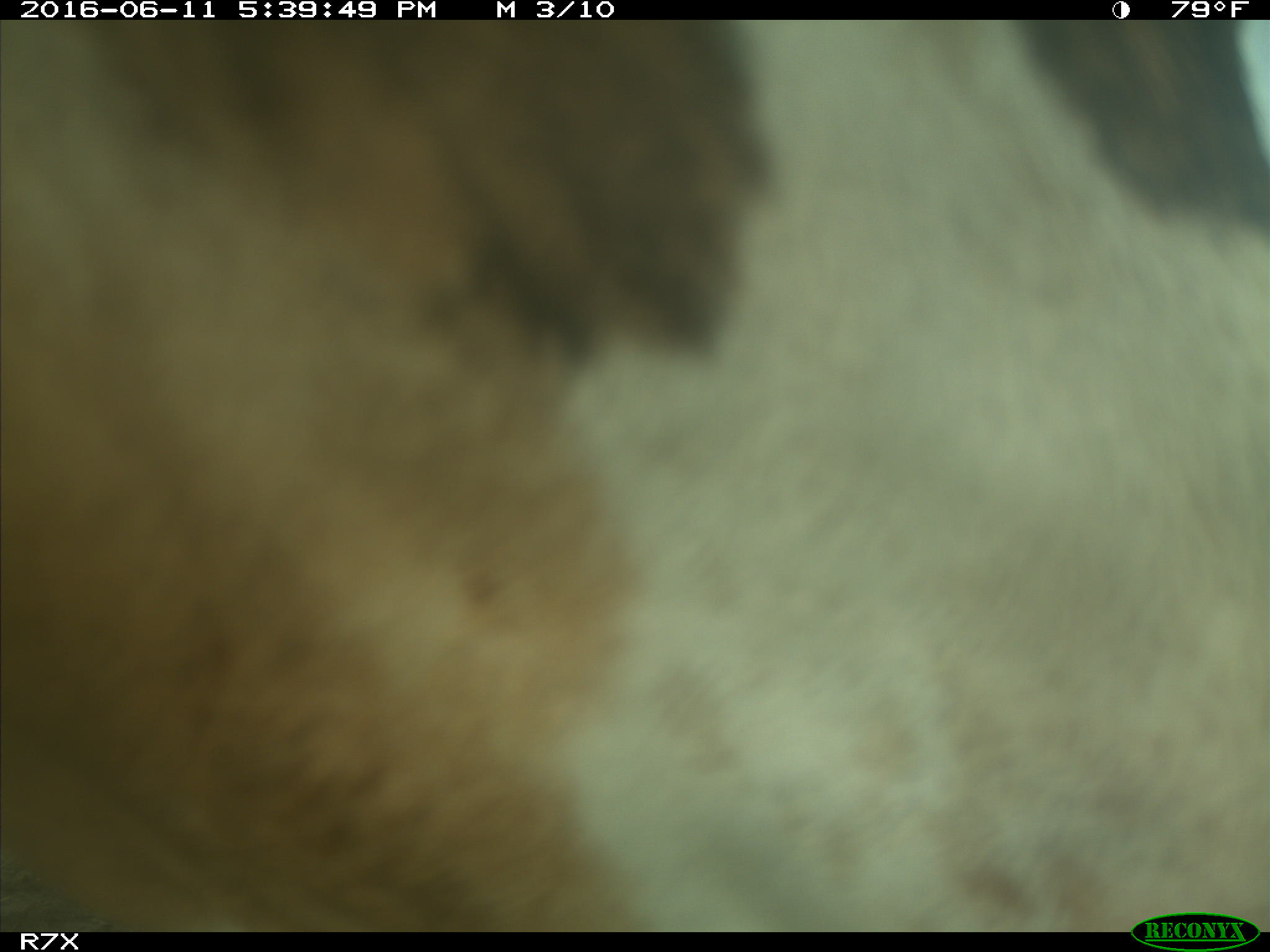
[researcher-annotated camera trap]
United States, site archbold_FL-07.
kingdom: Animalia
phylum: Chordata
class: Mammalia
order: Artiodactyla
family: Bovidae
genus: Bos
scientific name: Bos taurus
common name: domestic cow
Bos taurus (domestic cow).